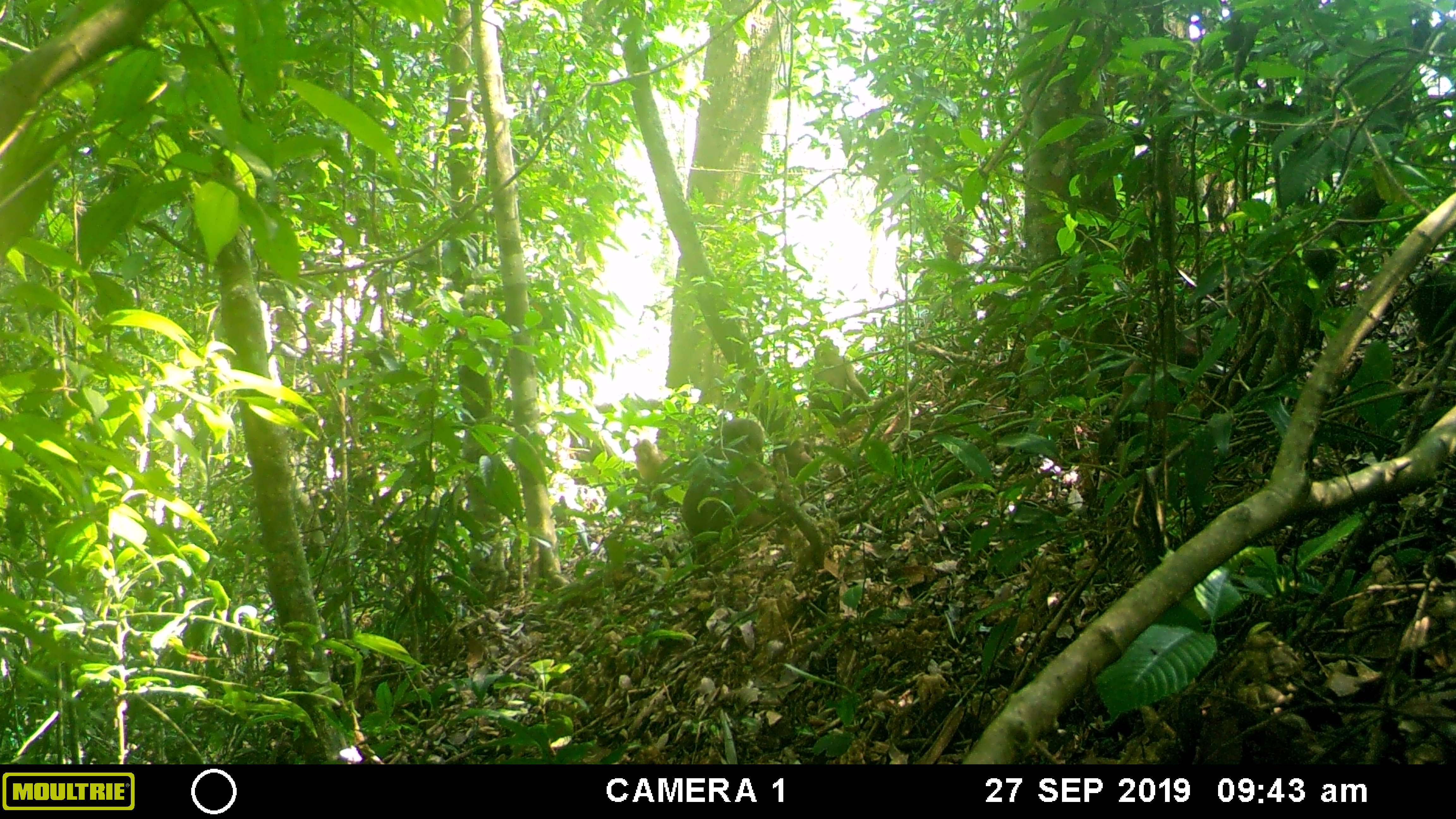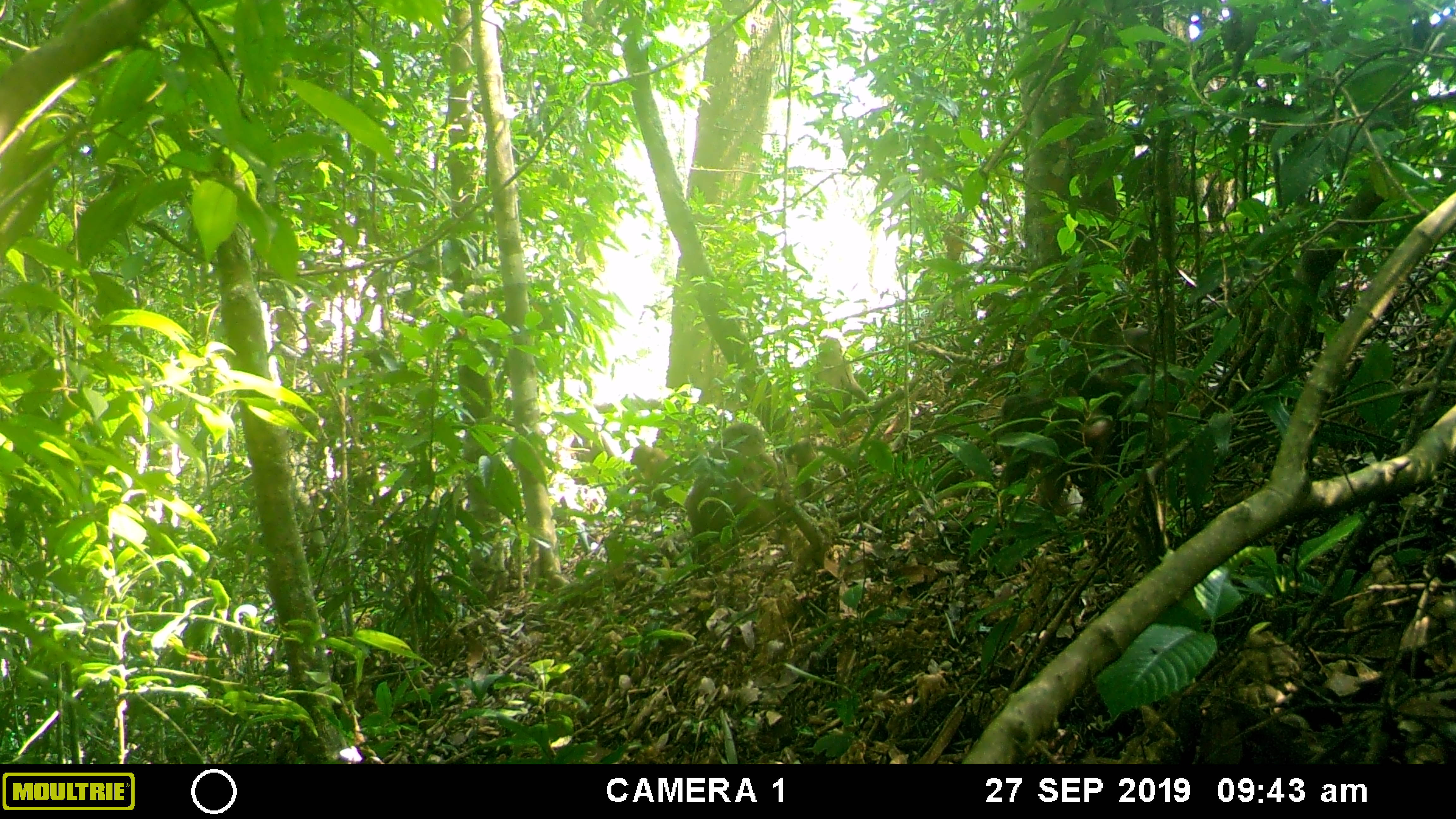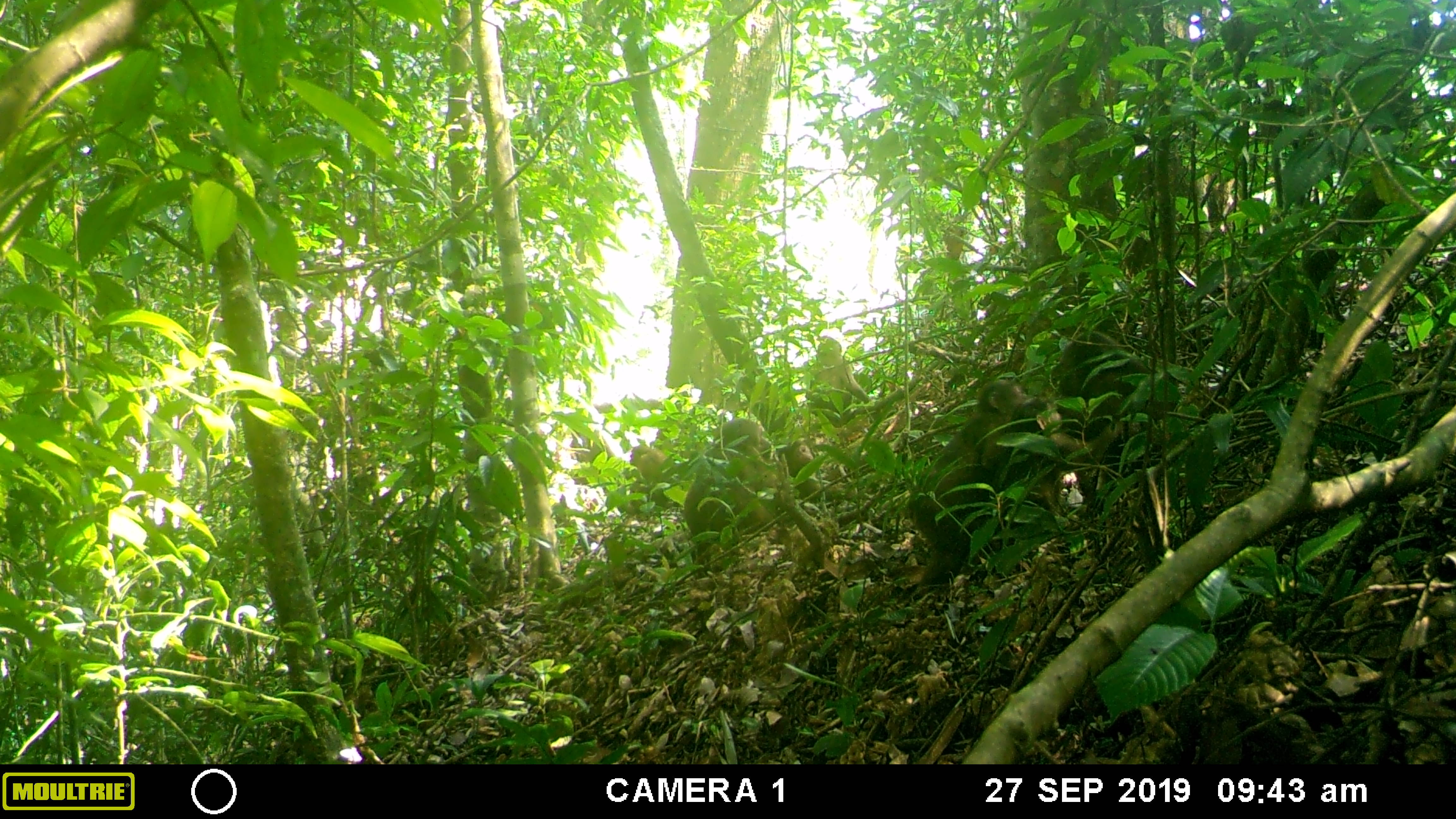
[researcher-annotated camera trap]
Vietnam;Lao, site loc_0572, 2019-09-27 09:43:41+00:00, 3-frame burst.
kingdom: Animalia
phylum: Chordata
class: Mammalia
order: Primates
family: Cercopithecidae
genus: Macaca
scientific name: Macaca arctoides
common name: stump-tailed macaque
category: stump tailed macaque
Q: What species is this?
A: Stump tailed macaque (stump-tailed macaque) (Macaca arctoides).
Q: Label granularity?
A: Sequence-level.